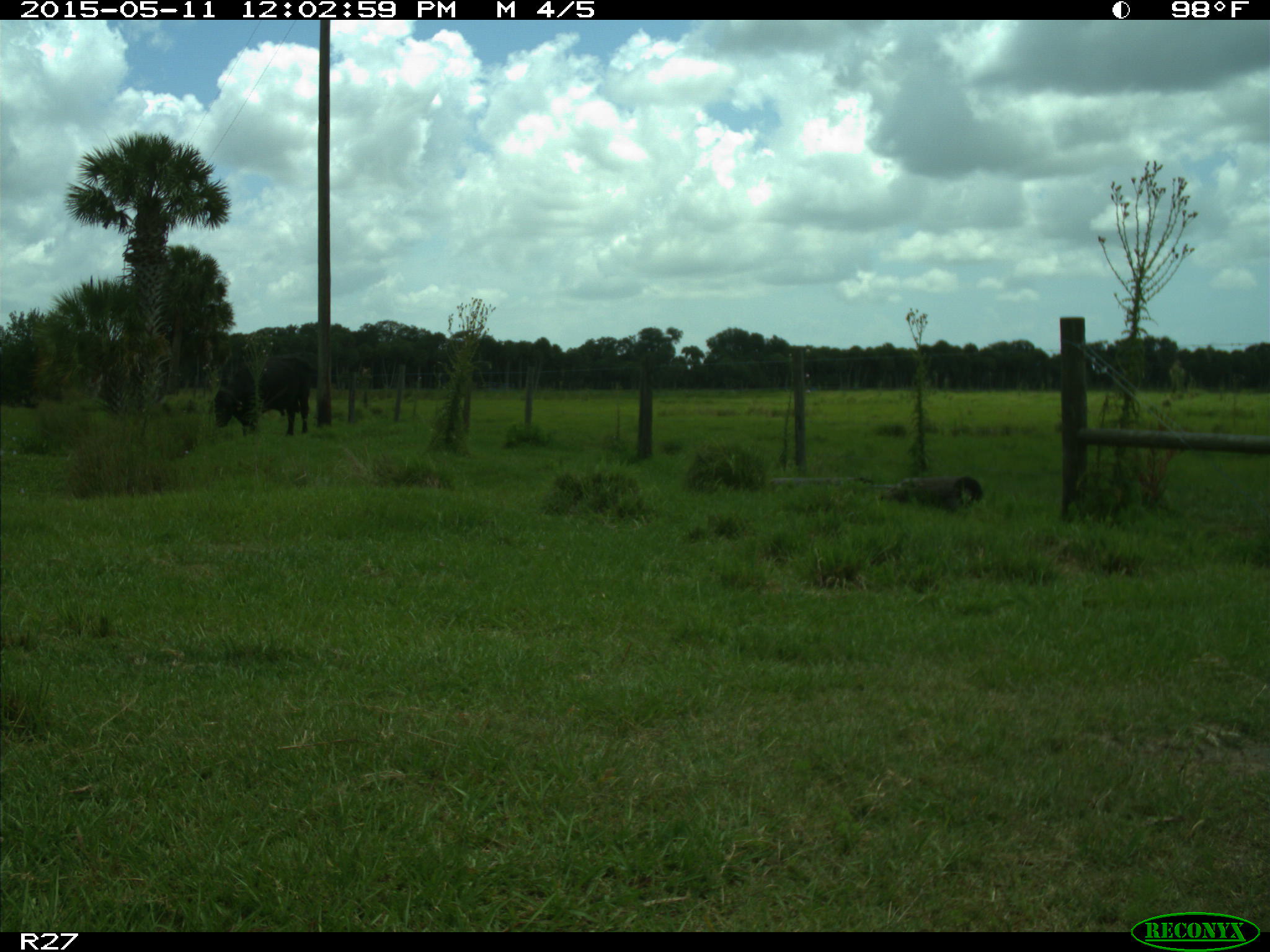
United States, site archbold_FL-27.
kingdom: Animalia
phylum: Chordata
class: Mammalia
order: Artiodactyla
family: Bovidae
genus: Bos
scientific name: Bos taurus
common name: domestic cow